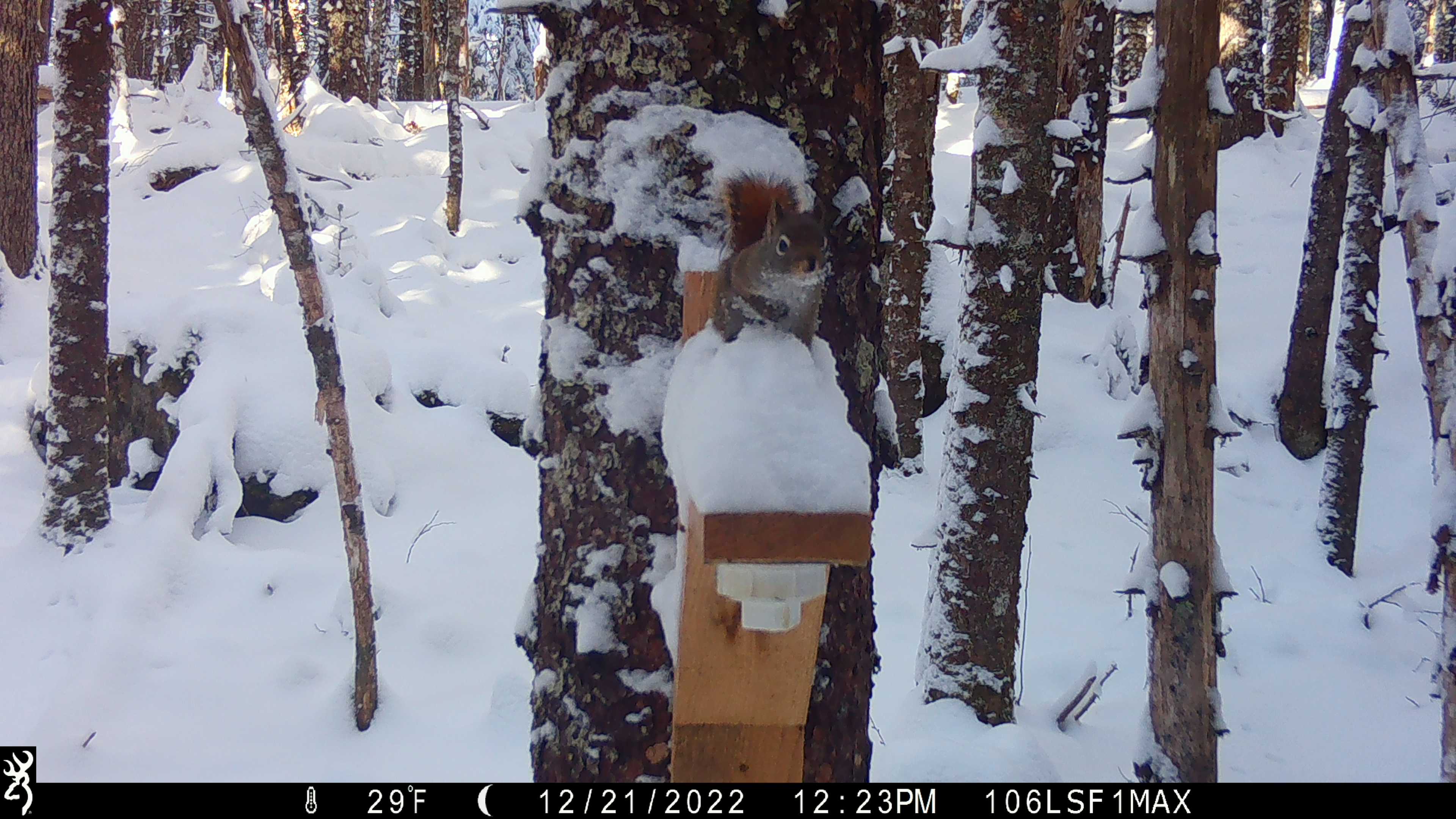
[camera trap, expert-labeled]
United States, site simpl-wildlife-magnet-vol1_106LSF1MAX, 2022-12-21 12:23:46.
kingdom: Animalia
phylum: Chordata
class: Mammalia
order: Rodentia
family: Sciuridae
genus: Tamiasciurus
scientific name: Tamiasciurus hudsonicus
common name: red squirrel